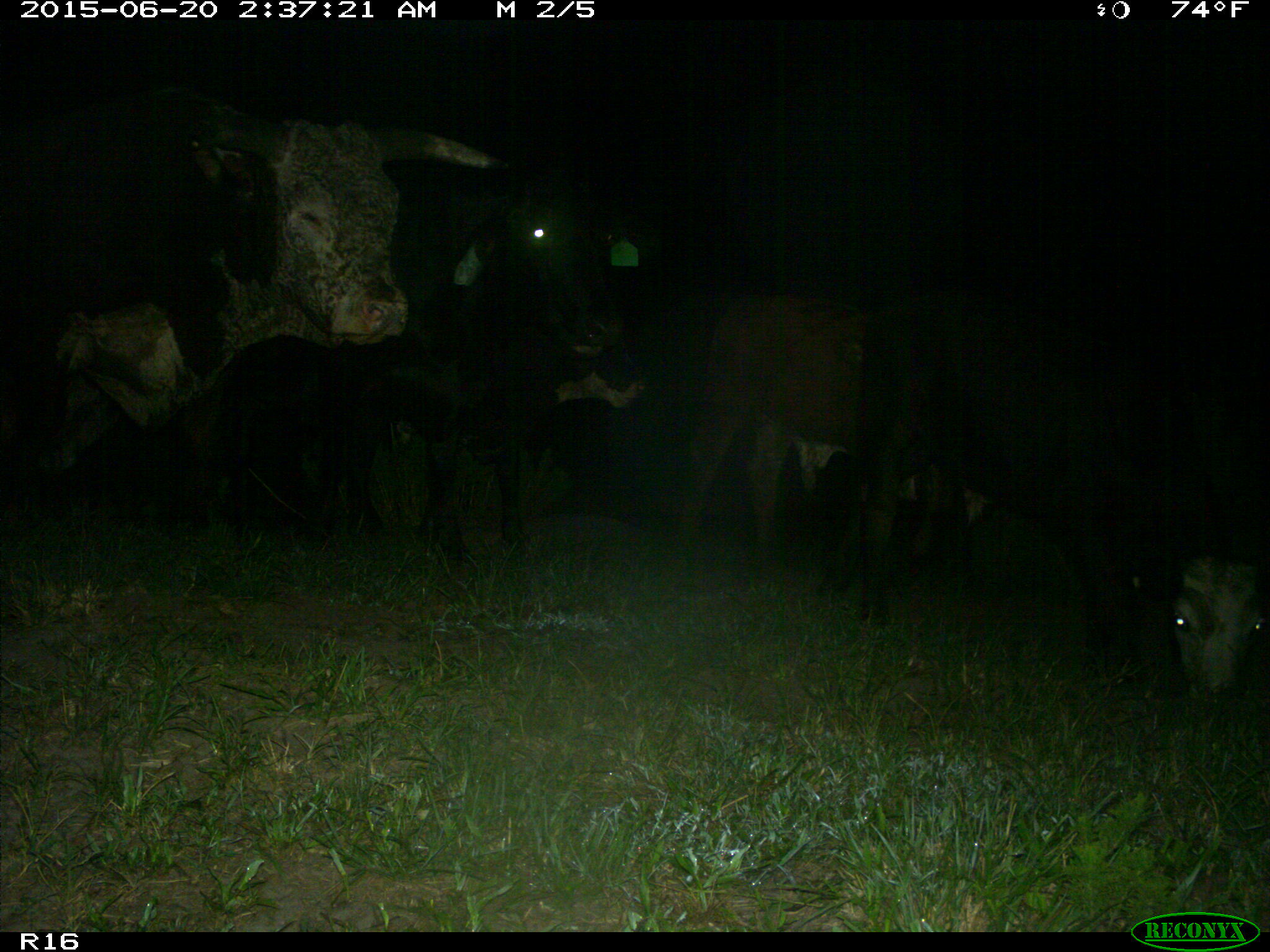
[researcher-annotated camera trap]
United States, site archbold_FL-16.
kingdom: Animalia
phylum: Chordata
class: Mammalia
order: Artiodactyla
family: Bovidae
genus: Bos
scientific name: Bos taurus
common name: domestic cow